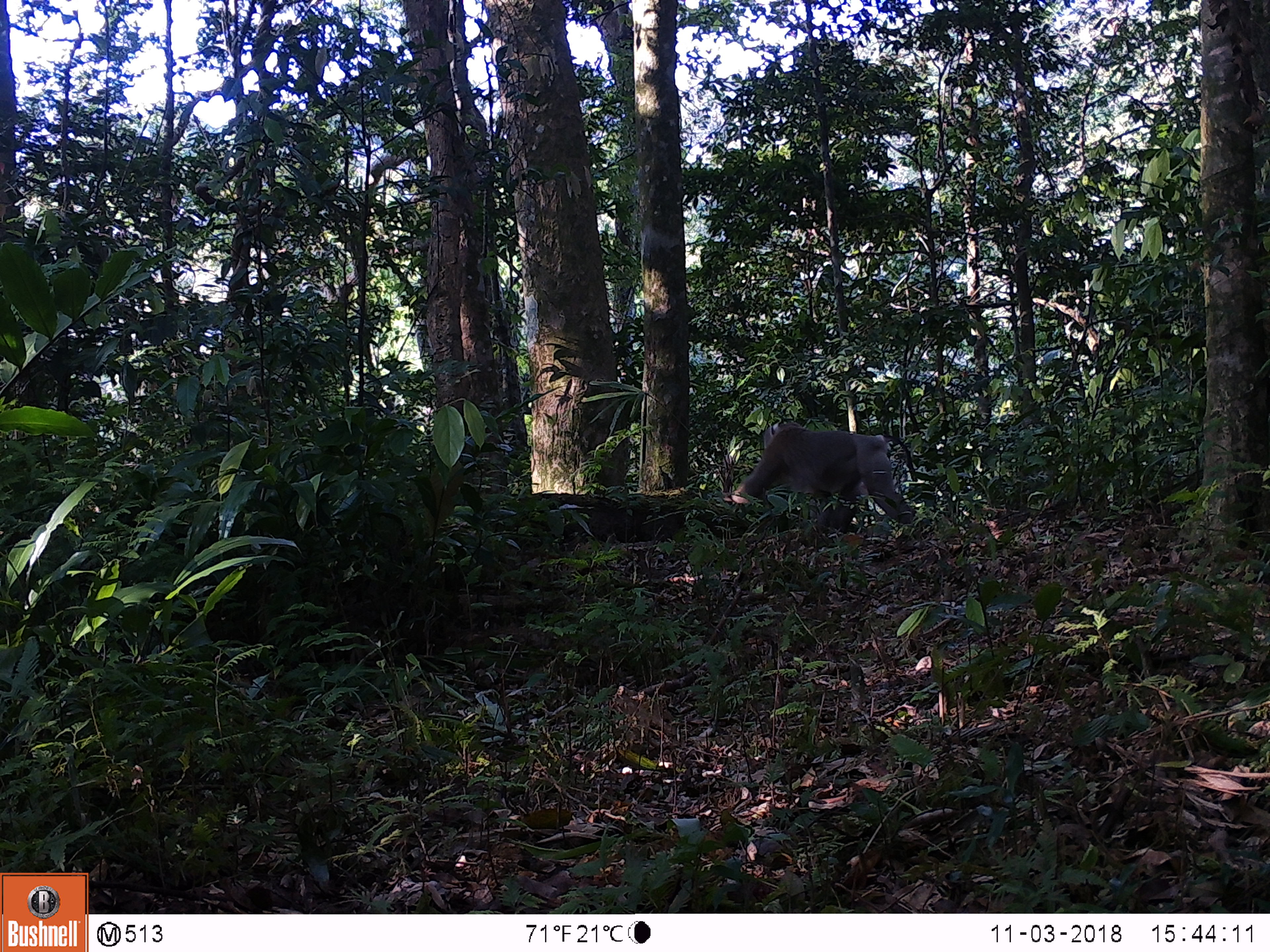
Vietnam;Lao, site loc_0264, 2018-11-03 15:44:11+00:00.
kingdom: Animalia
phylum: Chordata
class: Mammalia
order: Primates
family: Cercopithecidae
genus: Macaca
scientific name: Macaca nemestrina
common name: pig-tailed macaque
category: pig tailed macaque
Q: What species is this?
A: Pig tailed macaque (pig-tailed macaque) (Macaca nemestrina).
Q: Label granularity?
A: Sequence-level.